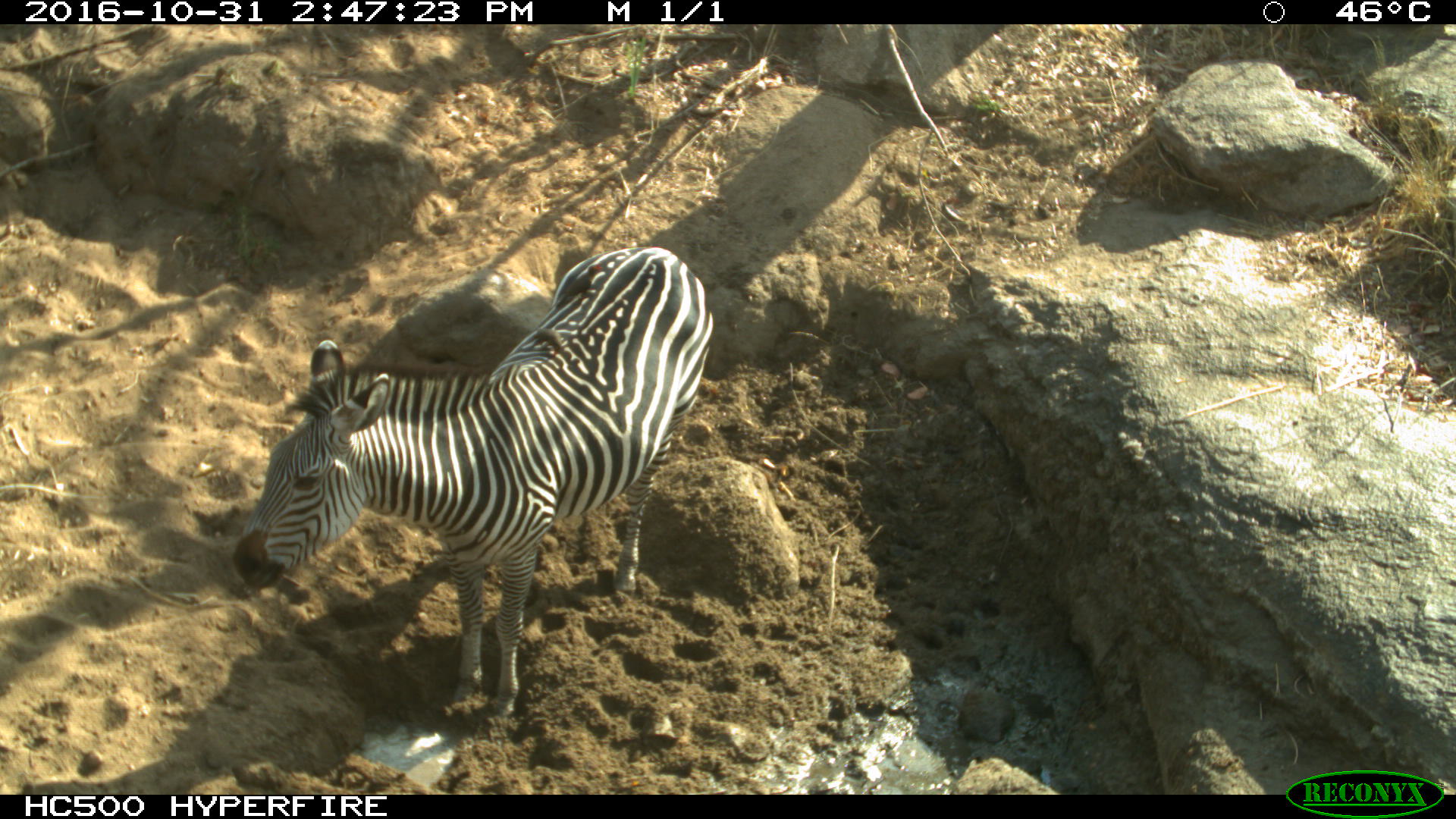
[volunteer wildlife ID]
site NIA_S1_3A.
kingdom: Animalia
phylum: Chordata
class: Mammalia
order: Perissodactyla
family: Equidae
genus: Equus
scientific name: Equus quagga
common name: plains zebra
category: zebraplains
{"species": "zebraplains (plains zebra) (Equus quagga)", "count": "1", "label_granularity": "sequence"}